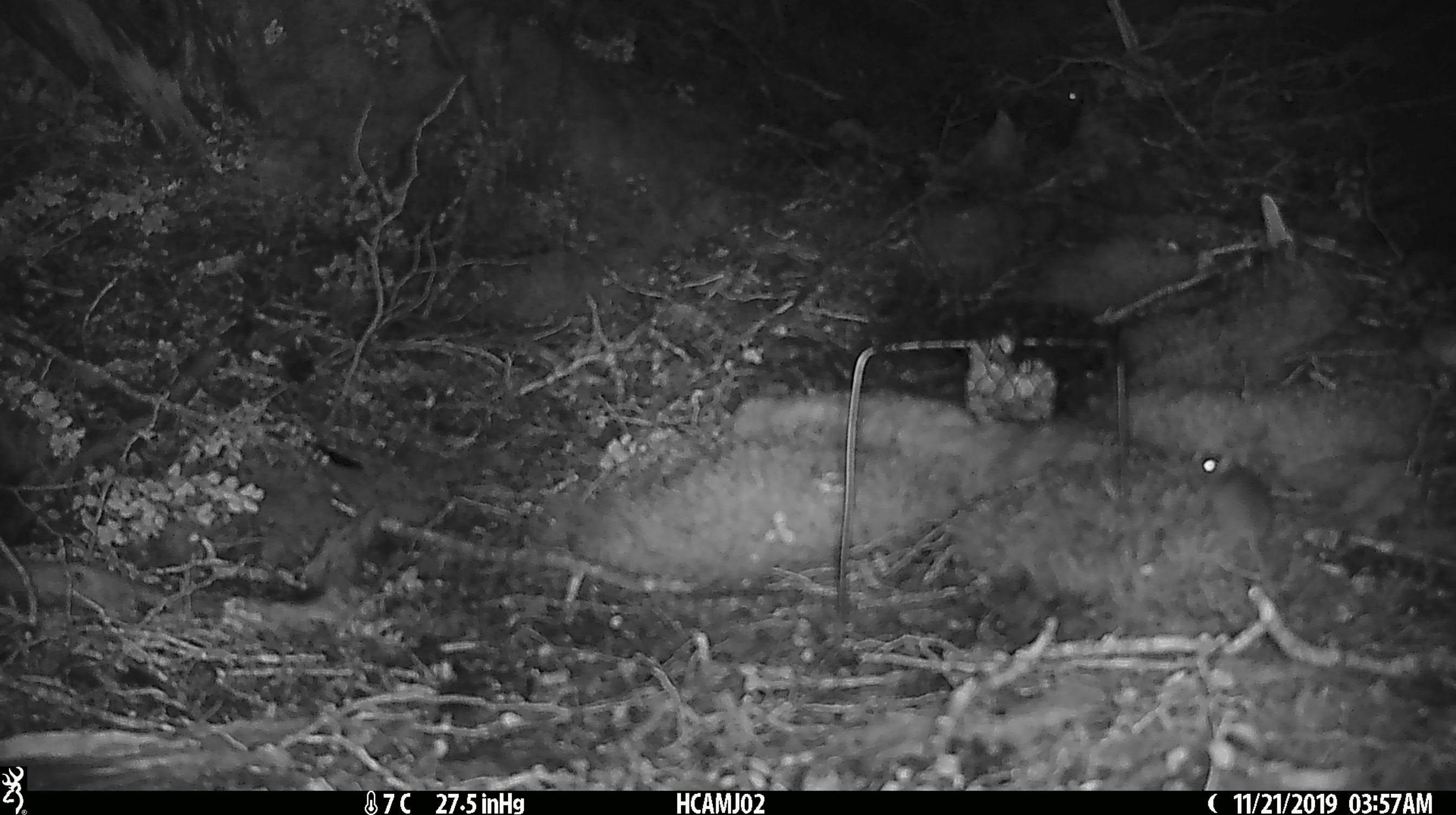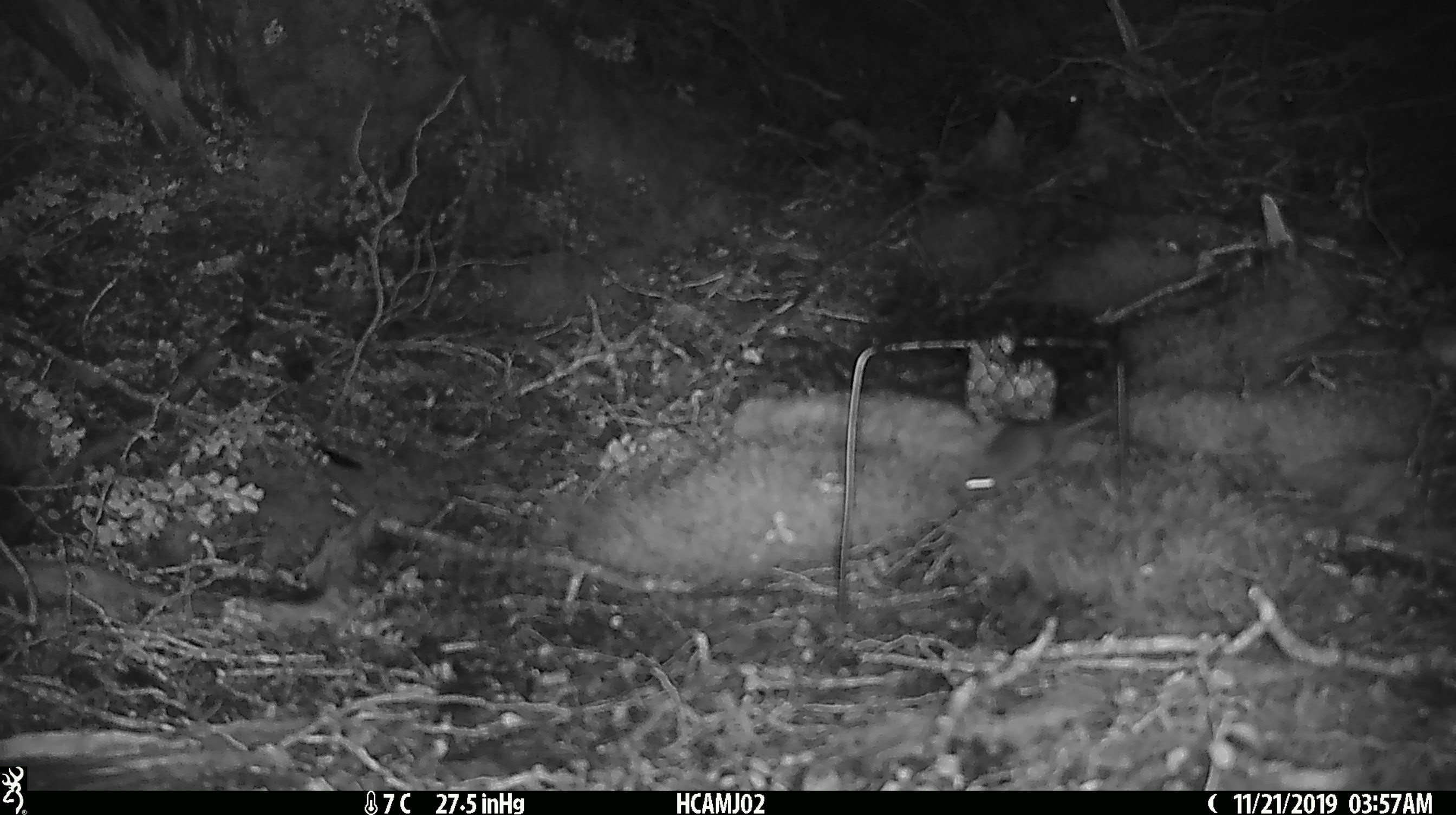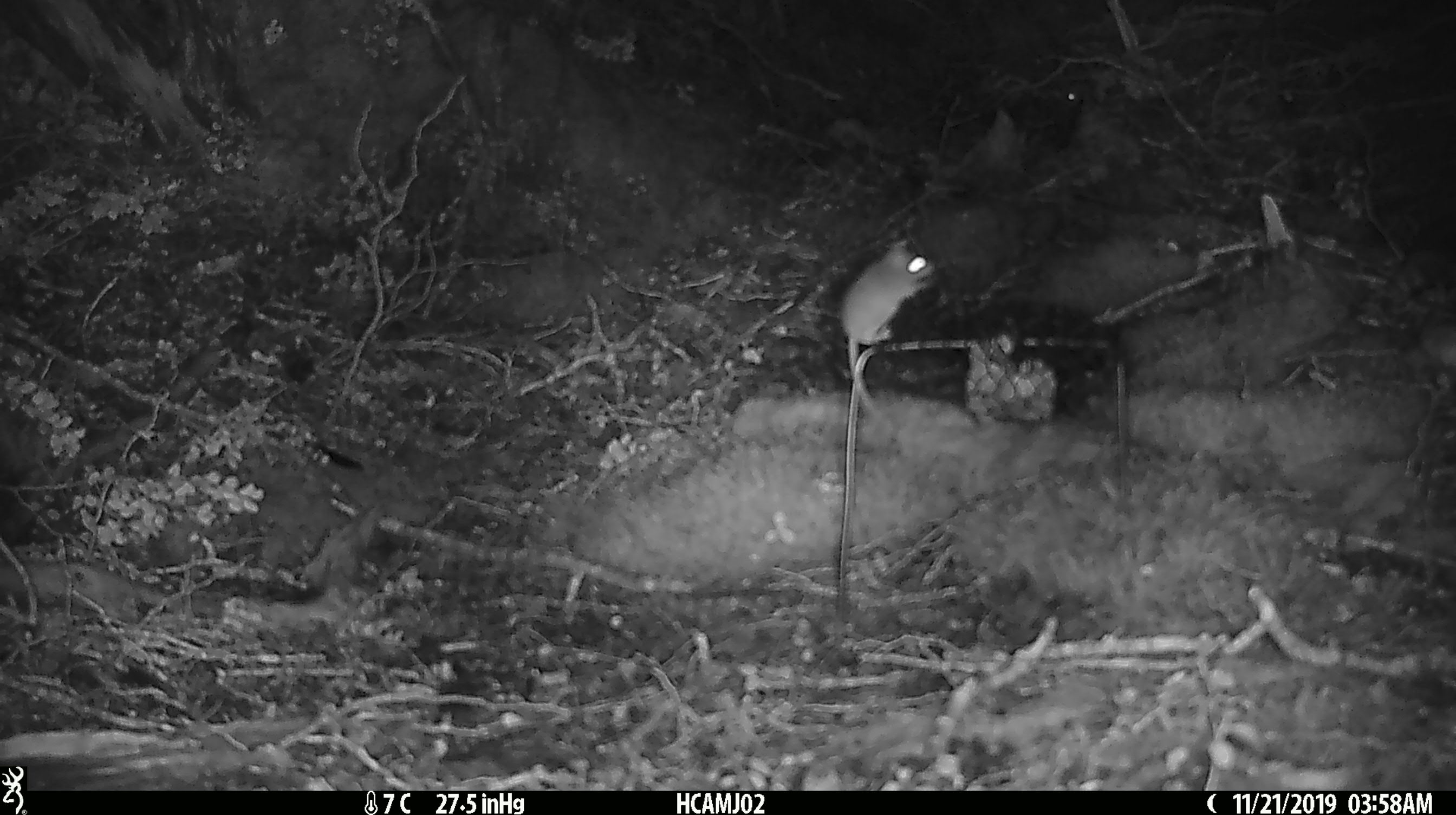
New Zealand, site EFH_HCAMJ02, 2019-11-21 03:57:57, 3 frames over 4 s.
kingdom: Animalia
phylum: Chordata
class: Mammalia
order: Rodentia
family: Muridae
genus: Mus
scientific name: Mus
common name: mouse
Mouse (Mus).